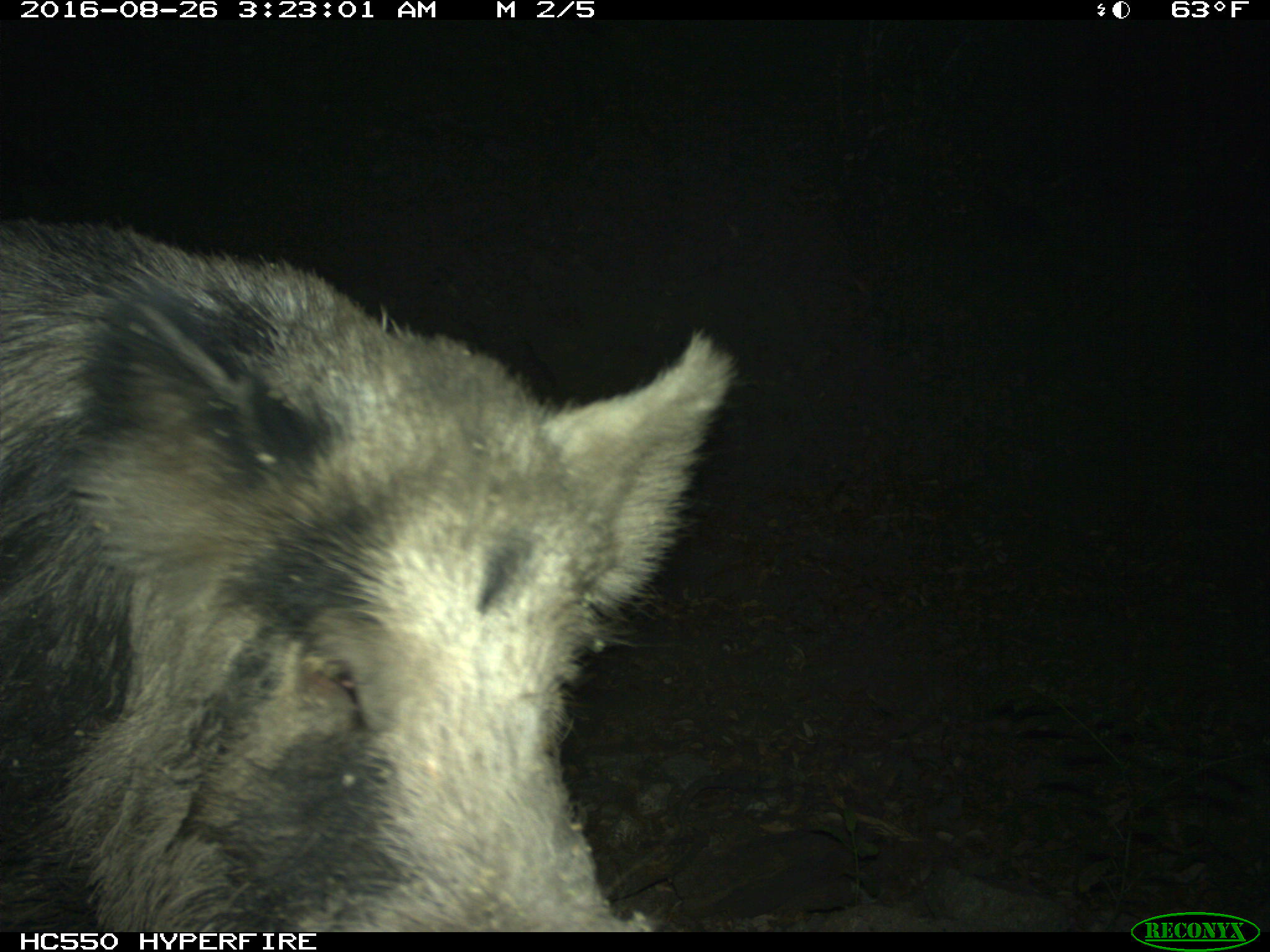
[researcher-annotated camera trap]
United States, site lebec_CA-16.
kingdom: Animalia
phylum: Chordata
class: Mammalia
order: Artiodactyla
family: Suidae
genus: Sus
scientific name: Sus scrofa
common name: wild boar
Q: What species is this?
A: Sus scrofa (wild boar).